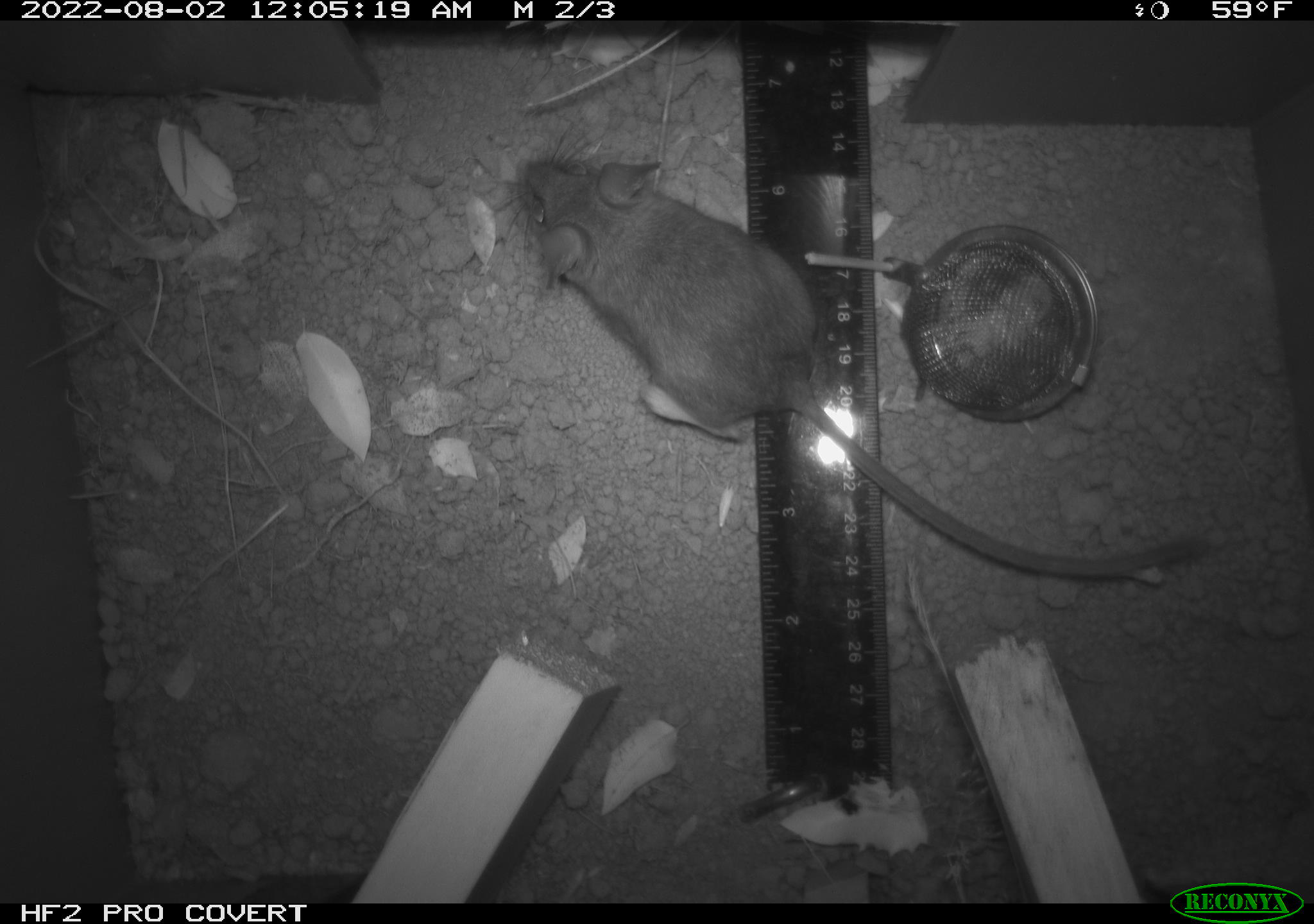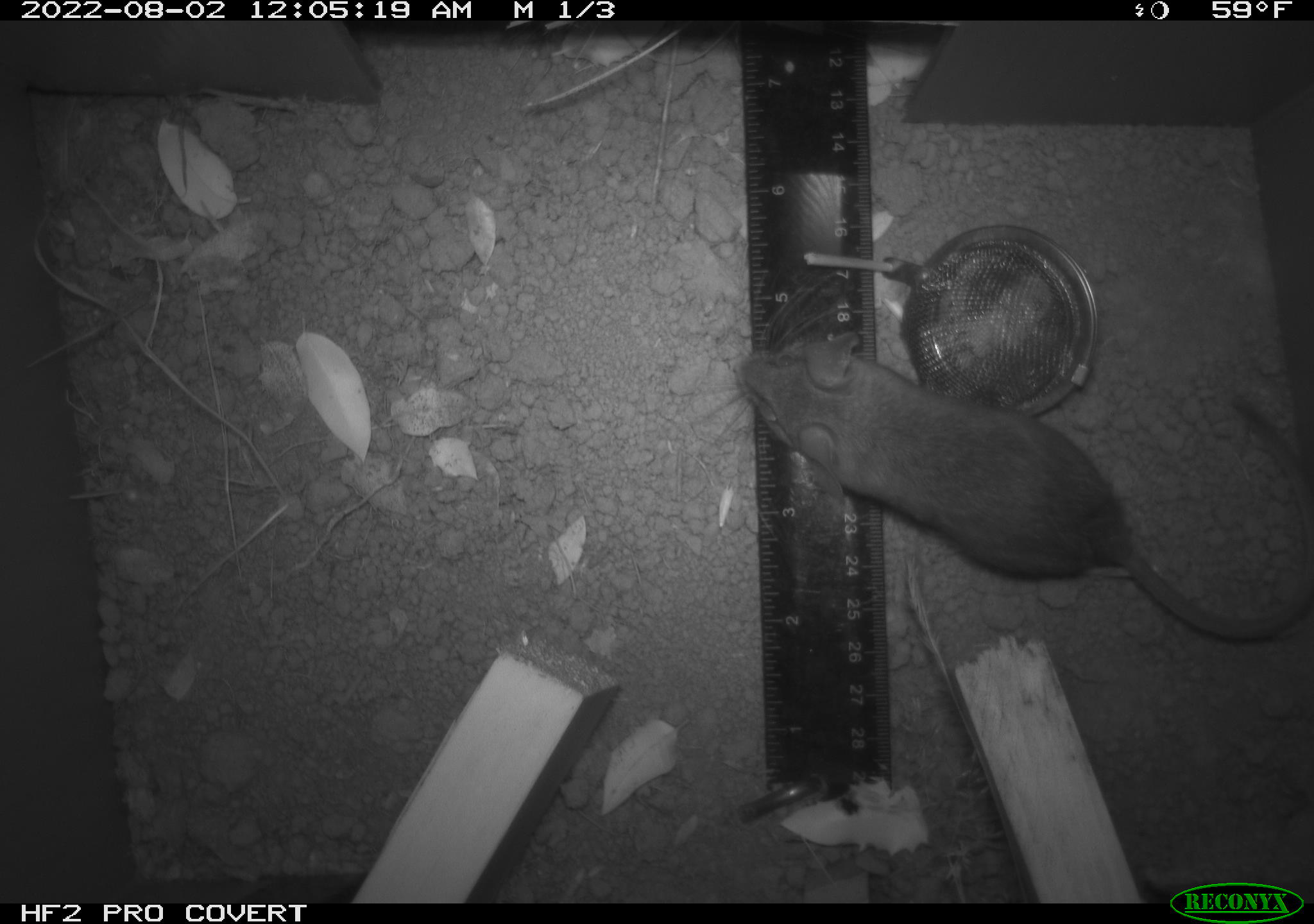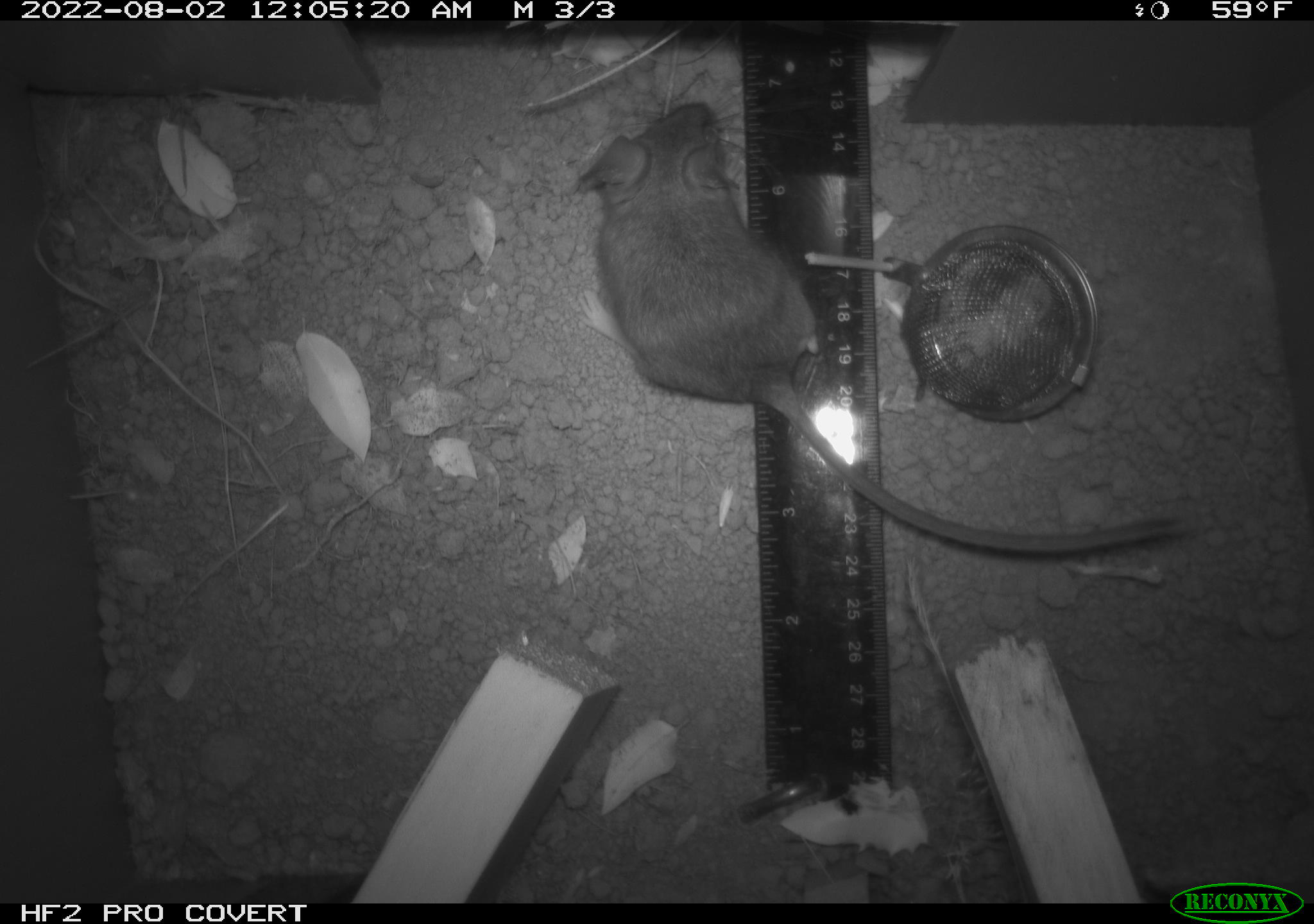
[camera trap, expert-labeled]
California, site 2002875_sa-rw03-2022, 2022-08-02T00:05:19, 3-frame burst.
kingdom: Animalia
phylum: Chordata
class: Mammalia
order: Rodentia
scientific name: Rodentia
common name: mouse species